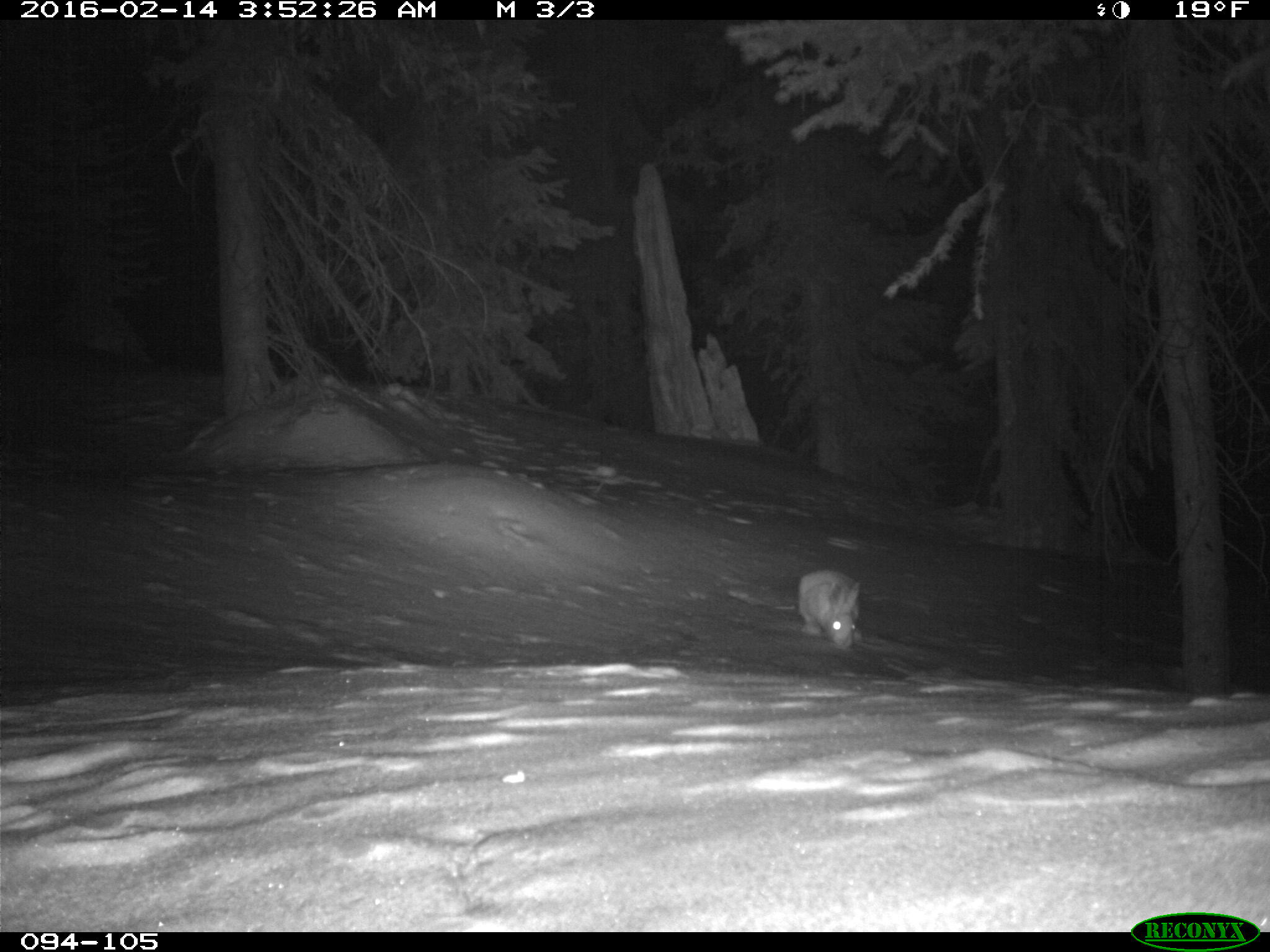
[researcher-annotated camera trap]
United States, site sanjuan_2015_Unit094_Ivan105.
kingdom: Animalia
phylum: Chordata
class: Mammalia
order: Lagomorpha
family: Leporidae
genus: Lepus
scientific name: Lepus americanus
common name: snowshoe hare